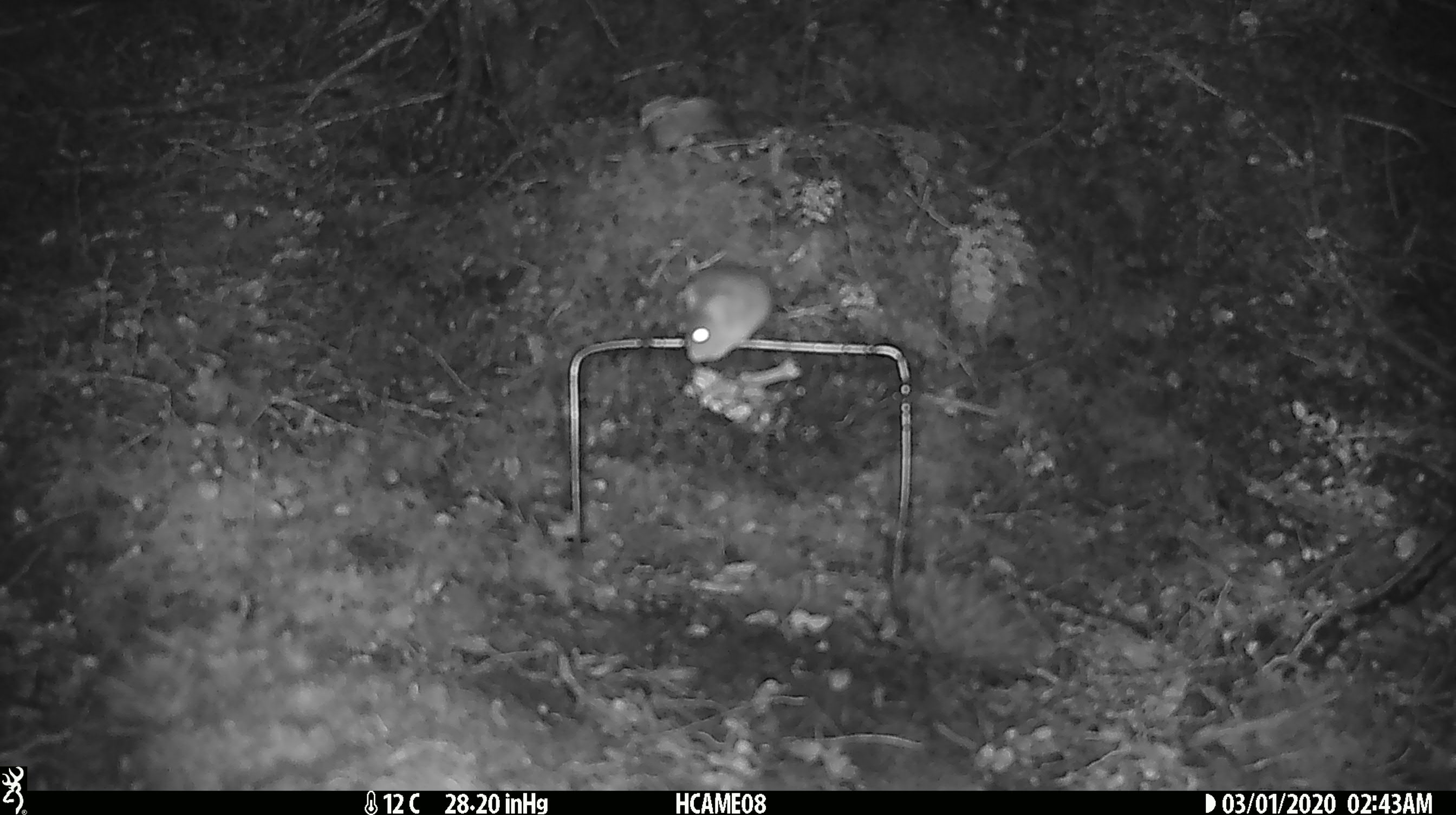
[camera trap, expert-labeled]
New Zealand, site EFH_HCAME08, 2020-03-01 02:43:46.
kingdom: Animalia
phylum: Chordata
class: Mammalia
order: Rodentia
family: Muridae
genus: Mus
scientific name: Mus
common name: mouse